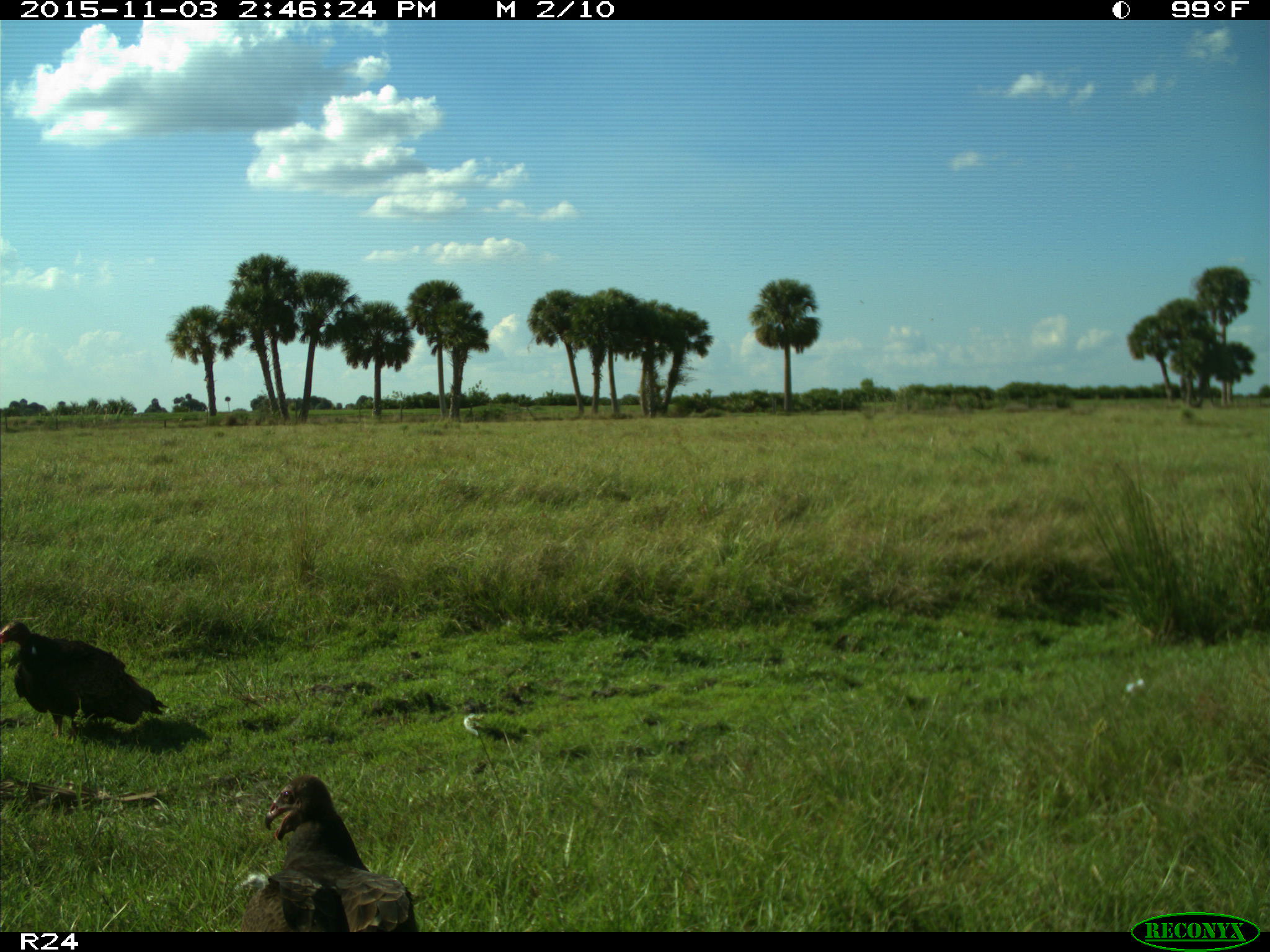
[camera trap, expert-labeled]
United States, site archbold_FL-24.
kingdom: Animalia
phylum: Chordata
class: Aves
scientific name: Aves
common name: birds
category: unidentified bird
Unidentified bird (birds) (Aves).